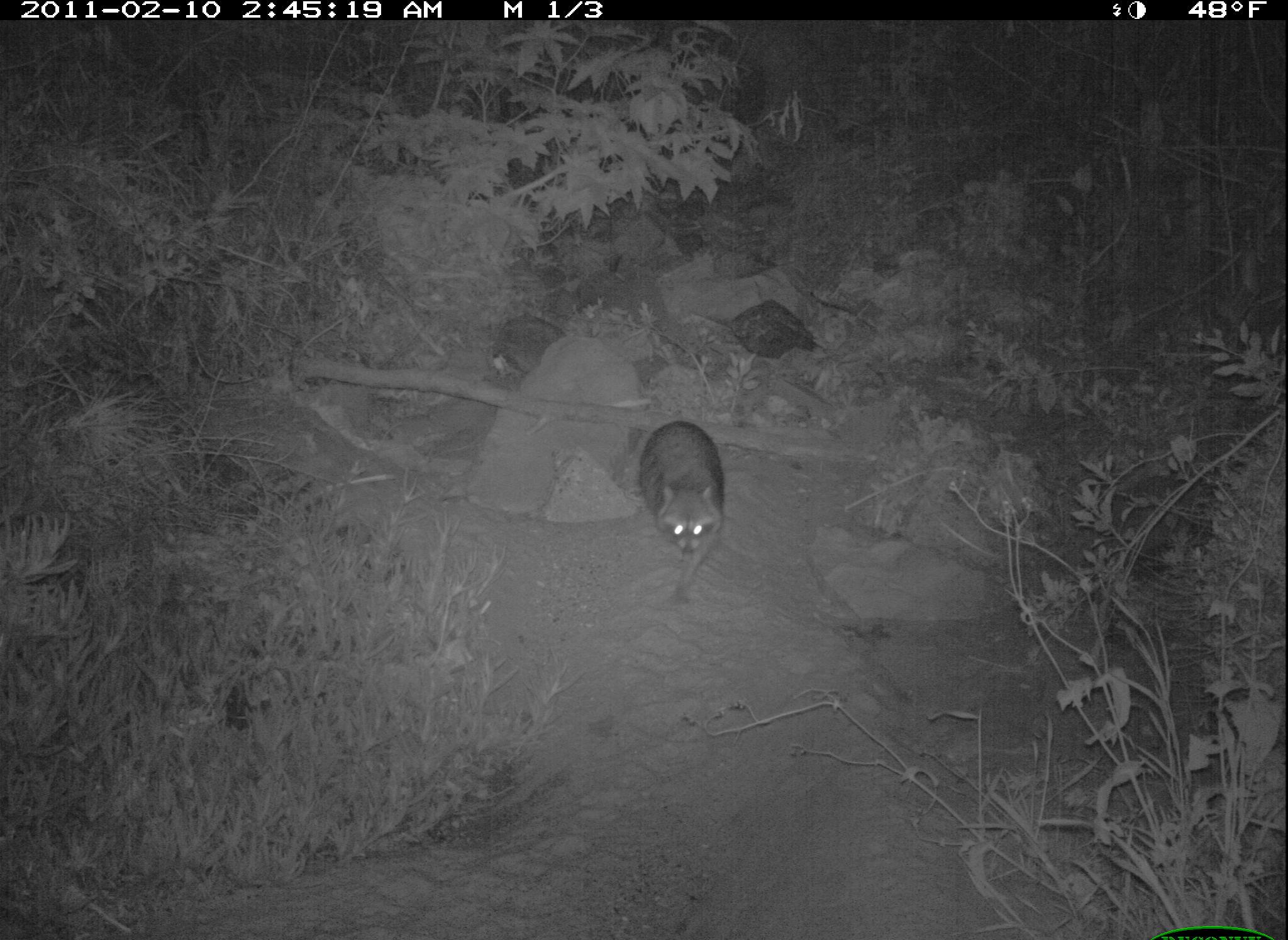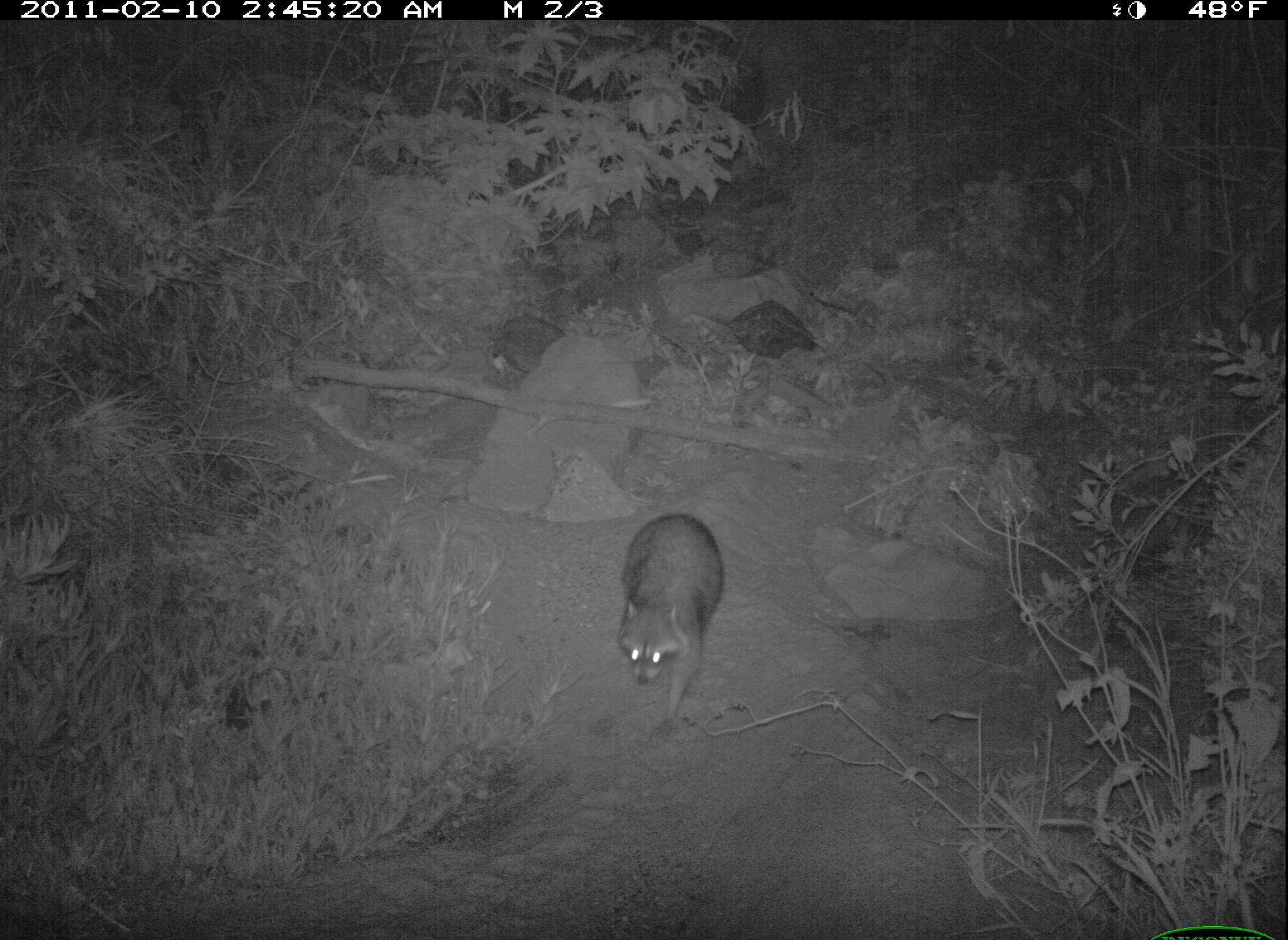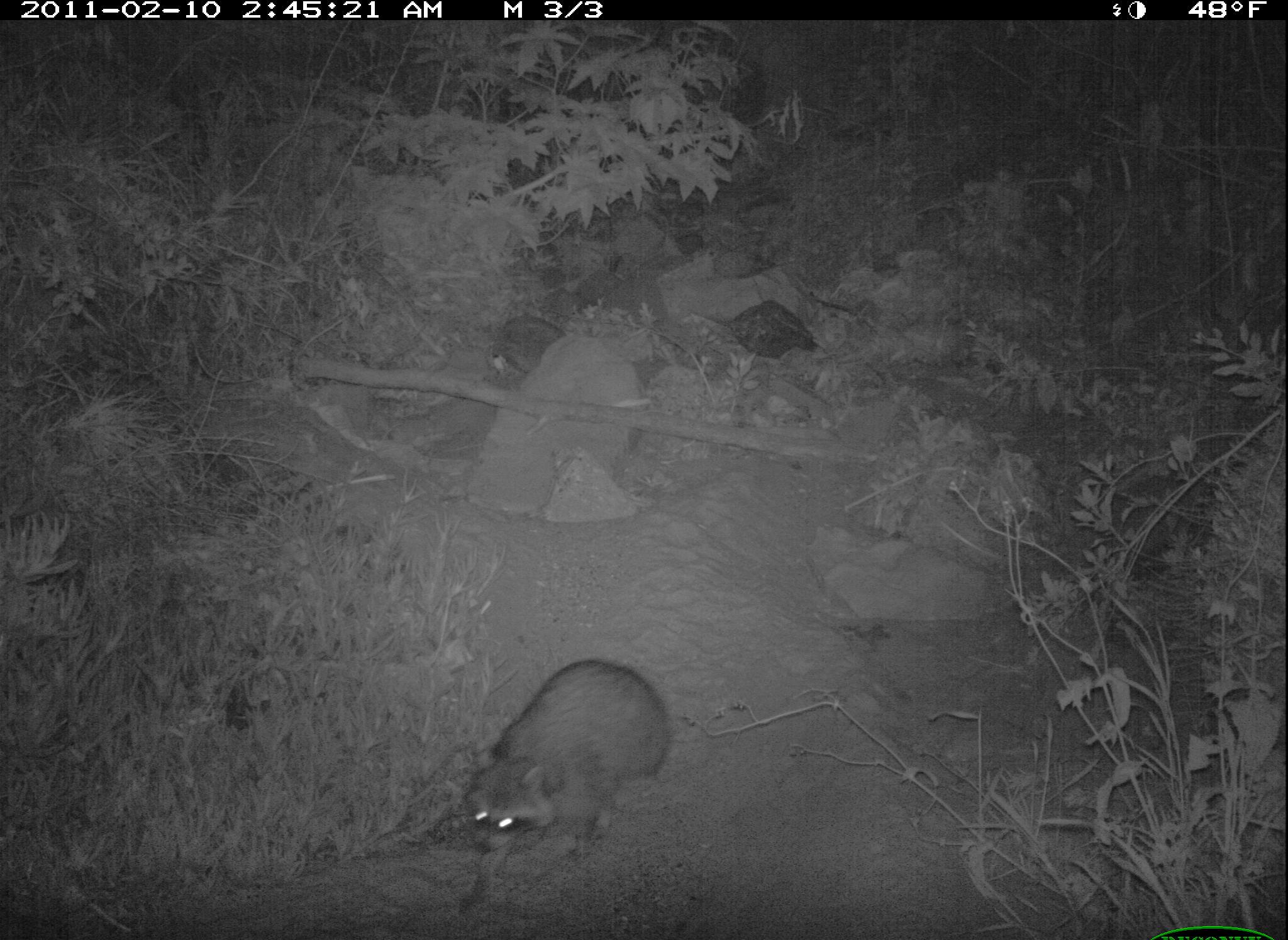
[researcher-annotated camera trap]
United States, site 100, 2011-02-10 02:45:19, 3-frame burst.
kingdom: Animalia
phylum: Chordata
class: Mammalia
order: Carnivora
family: Procyonidae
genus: Procyon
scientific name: Procyon lotor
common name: raccoon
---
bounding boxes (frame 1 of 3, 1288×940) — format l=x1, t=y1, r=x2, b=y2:
raccoon: l=610, t=417, r=741, b=615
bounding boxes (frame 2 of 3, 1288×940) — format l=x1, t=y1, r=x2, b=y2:
raccoon: l=599, t=496, r=731, b=730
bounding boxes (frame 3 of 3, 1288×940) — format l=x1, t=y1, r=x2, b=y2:
raccoon: l=456, t=639, r=686, b=891